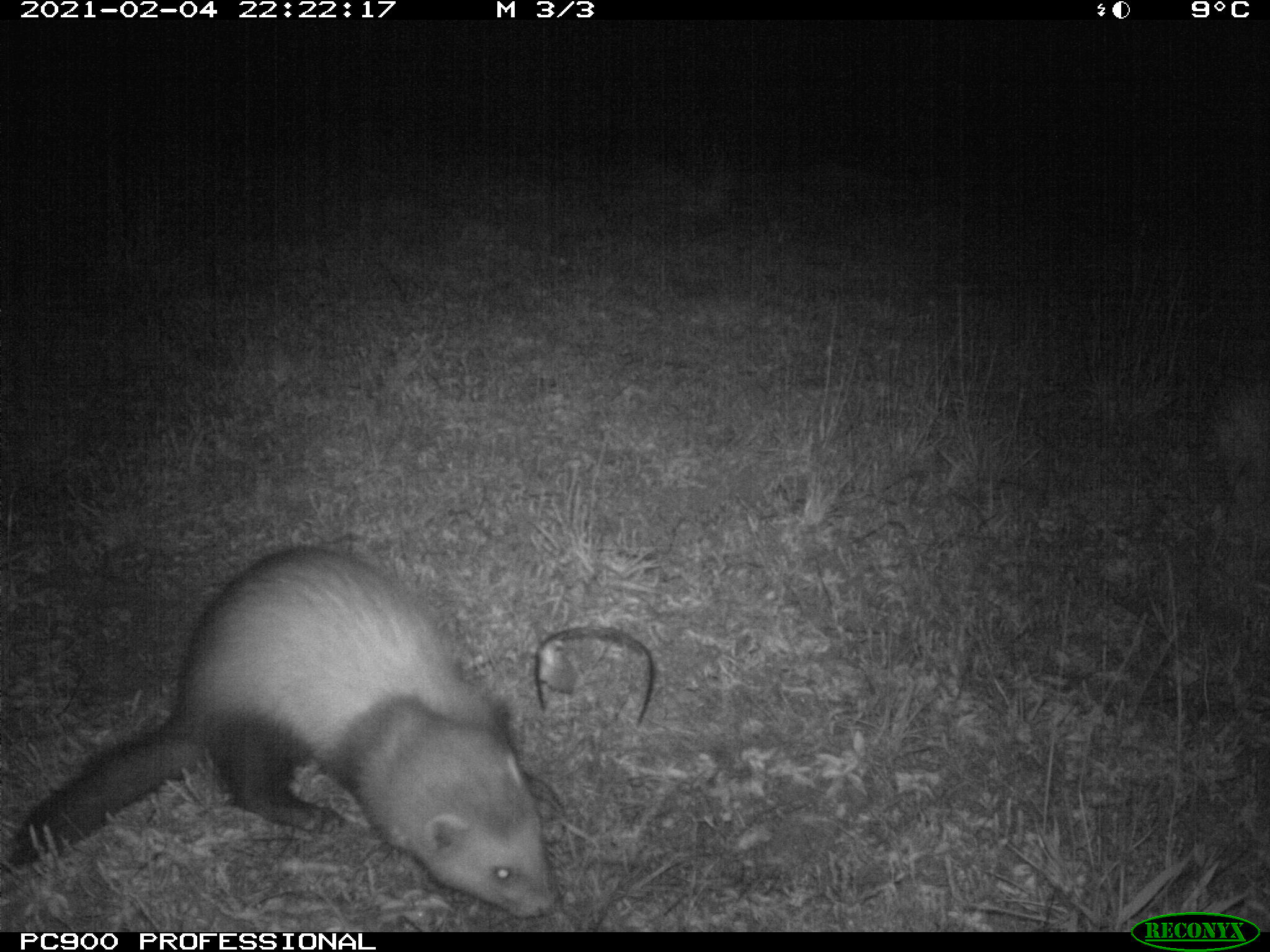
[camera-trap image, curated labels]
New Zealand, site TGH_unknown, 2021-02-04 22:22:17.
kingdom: Animalia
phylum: Chordata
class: Mammalia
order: Carnivora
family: Mustelidae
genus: Mustela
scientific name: Mustela furo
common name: ferret